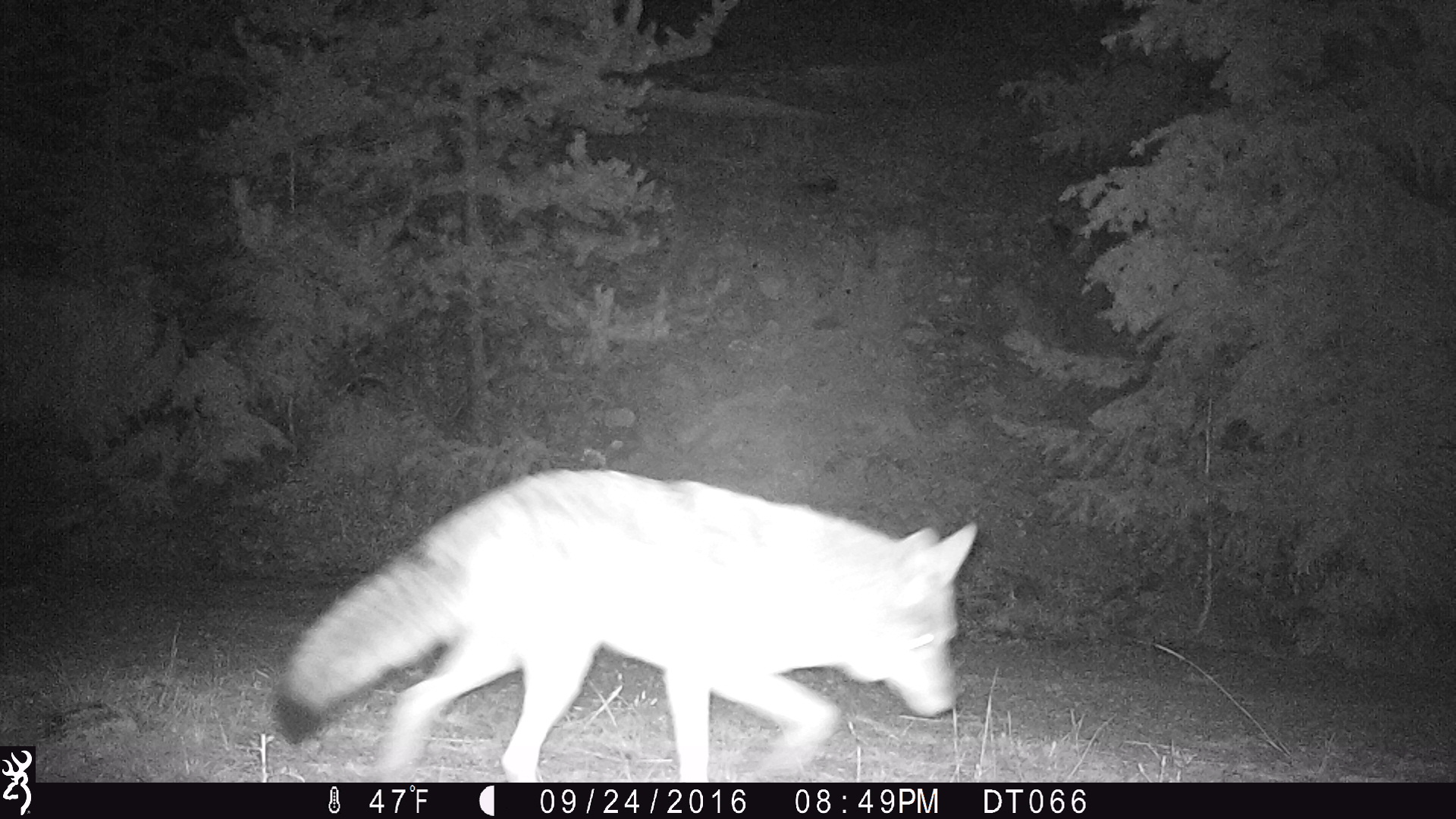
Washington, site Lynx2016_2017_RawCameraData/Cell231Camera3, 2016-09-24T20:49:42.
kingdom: Animalia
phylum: Chordata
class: Mammalia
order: Carnivora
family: Canidae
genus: Canis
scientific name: Canis latrans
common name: coyote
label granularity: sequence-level